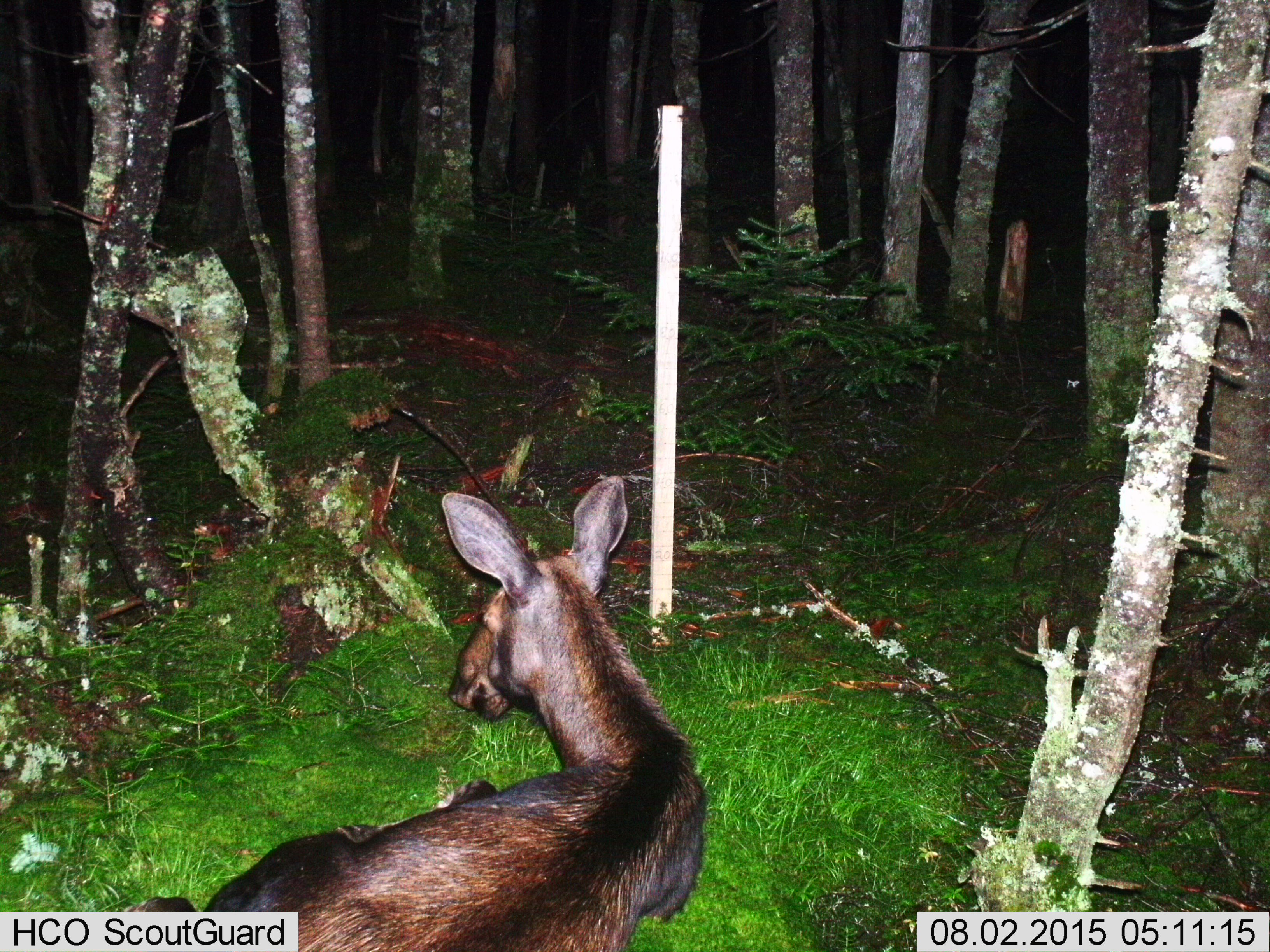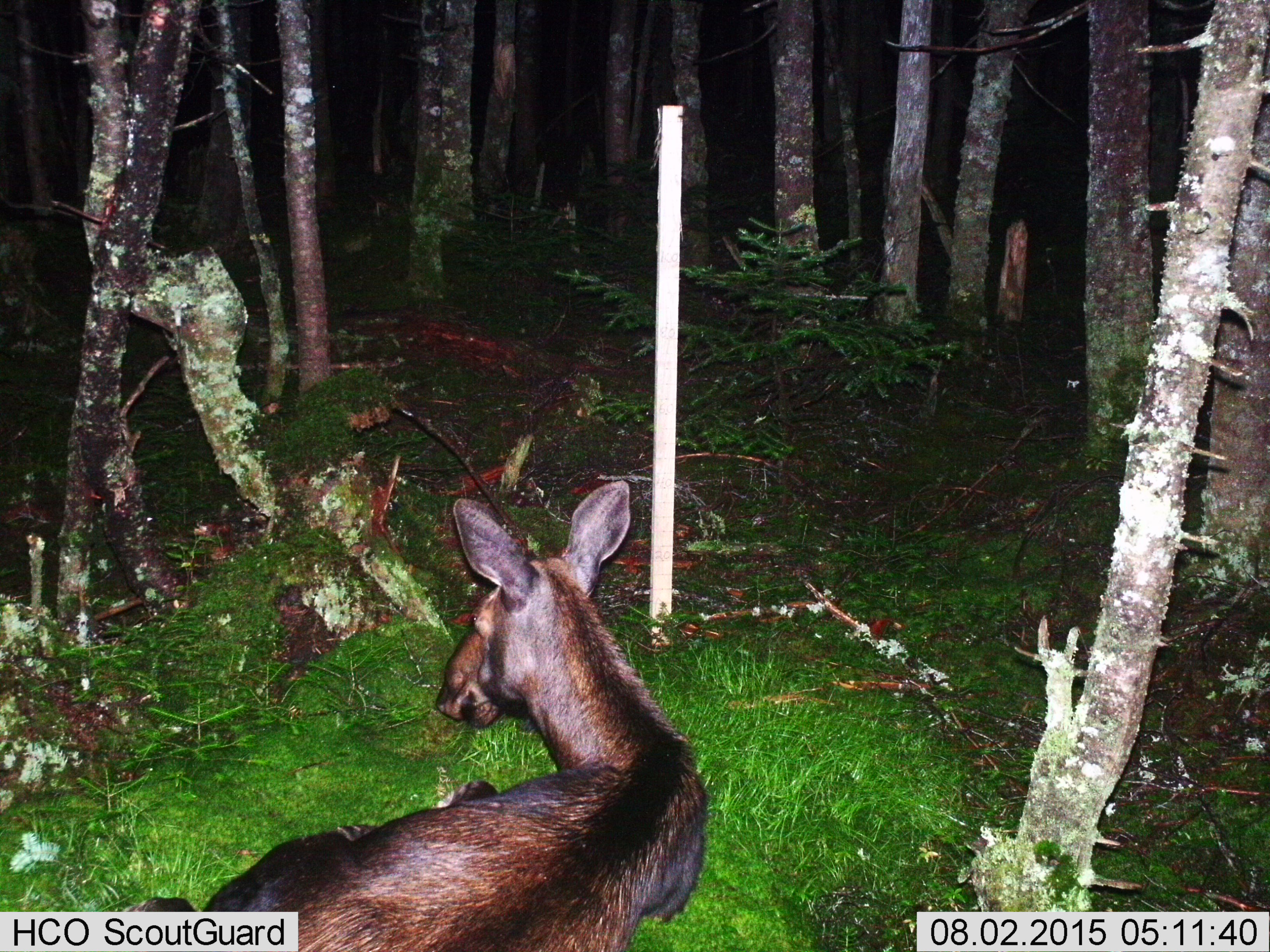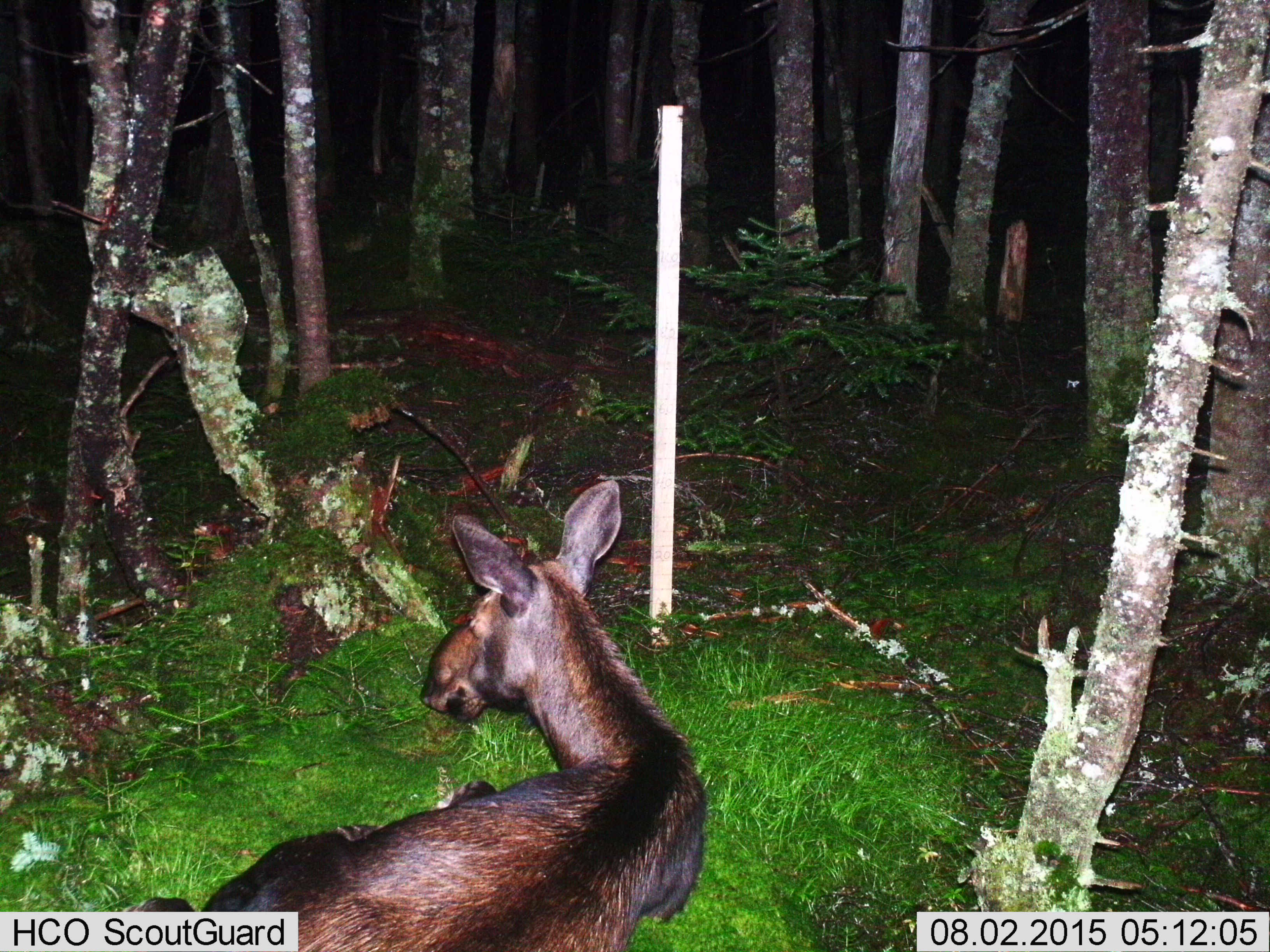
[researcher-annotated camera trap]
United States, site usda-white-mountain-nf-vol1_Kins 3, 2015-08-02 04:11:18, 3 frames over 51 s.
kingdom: Animalia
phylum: Chordata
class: Mammalia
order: Artiodactyla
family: Cervidae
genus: Alces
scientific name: Alces alces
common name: moose